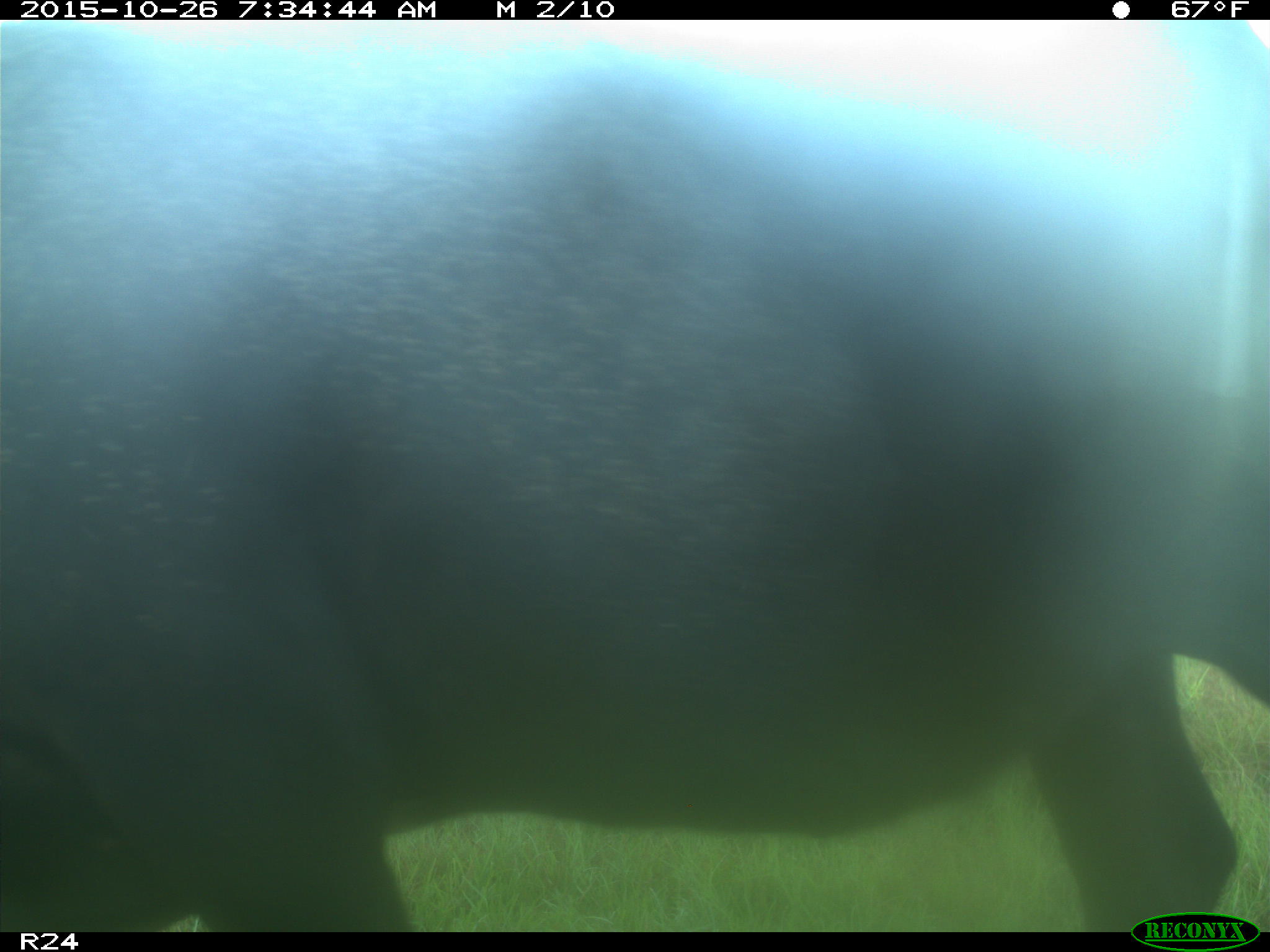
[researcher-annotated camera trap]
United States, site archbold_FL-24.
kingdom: Animalia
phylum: Chordata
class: Mammalia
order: Artiodactyla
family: Bovidae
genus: Bos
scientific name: Bos taurus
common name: domestic cow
Bos taurus (domestic cow).